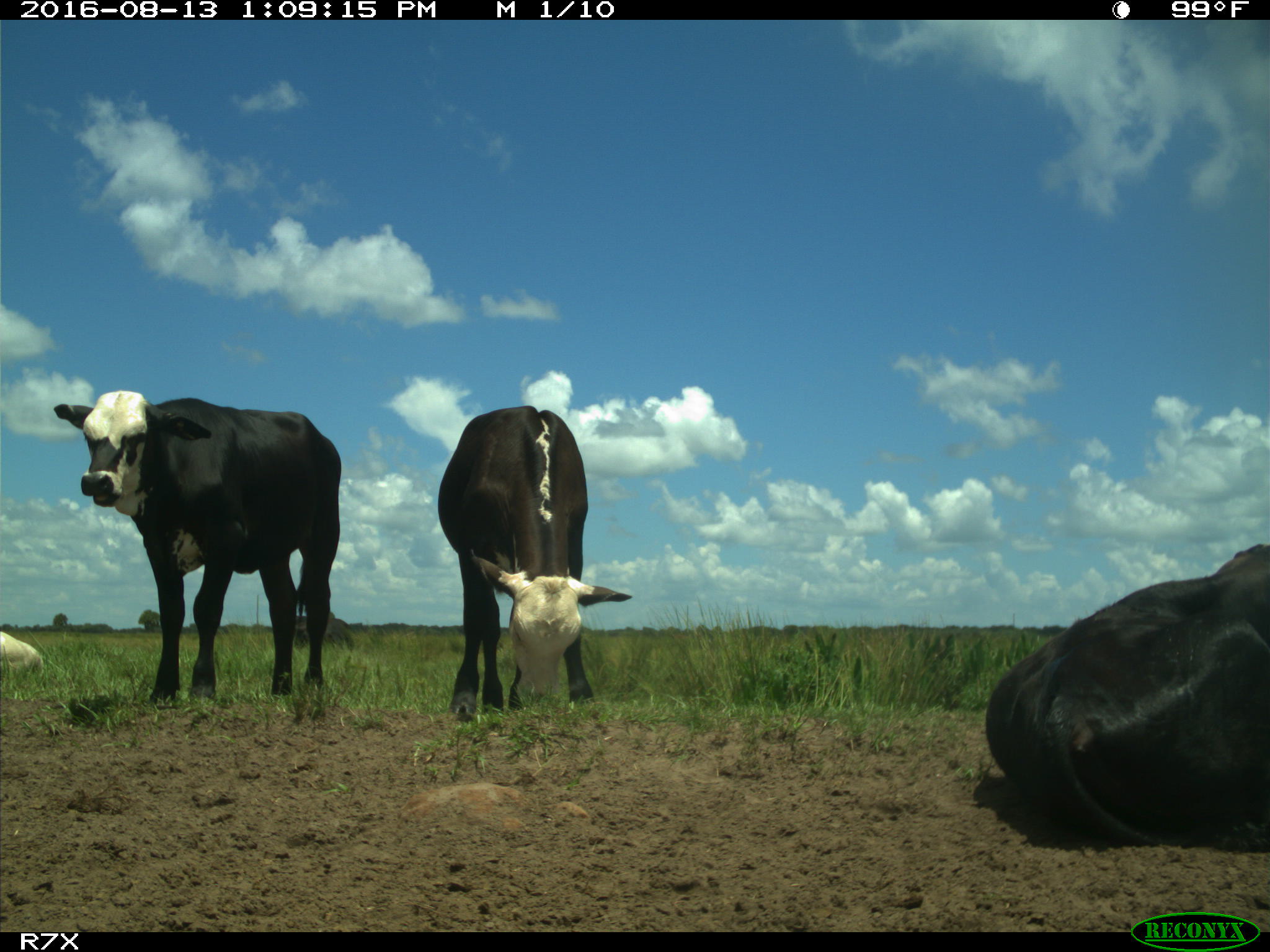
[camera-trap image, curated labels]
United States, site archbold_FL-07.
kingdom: Animalia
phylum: Chordata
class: Mammalia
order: Artiodactyla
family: Bovidae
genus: Bos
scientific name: Bos taurus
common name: domestic cow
Bos taurus (domestic cow).